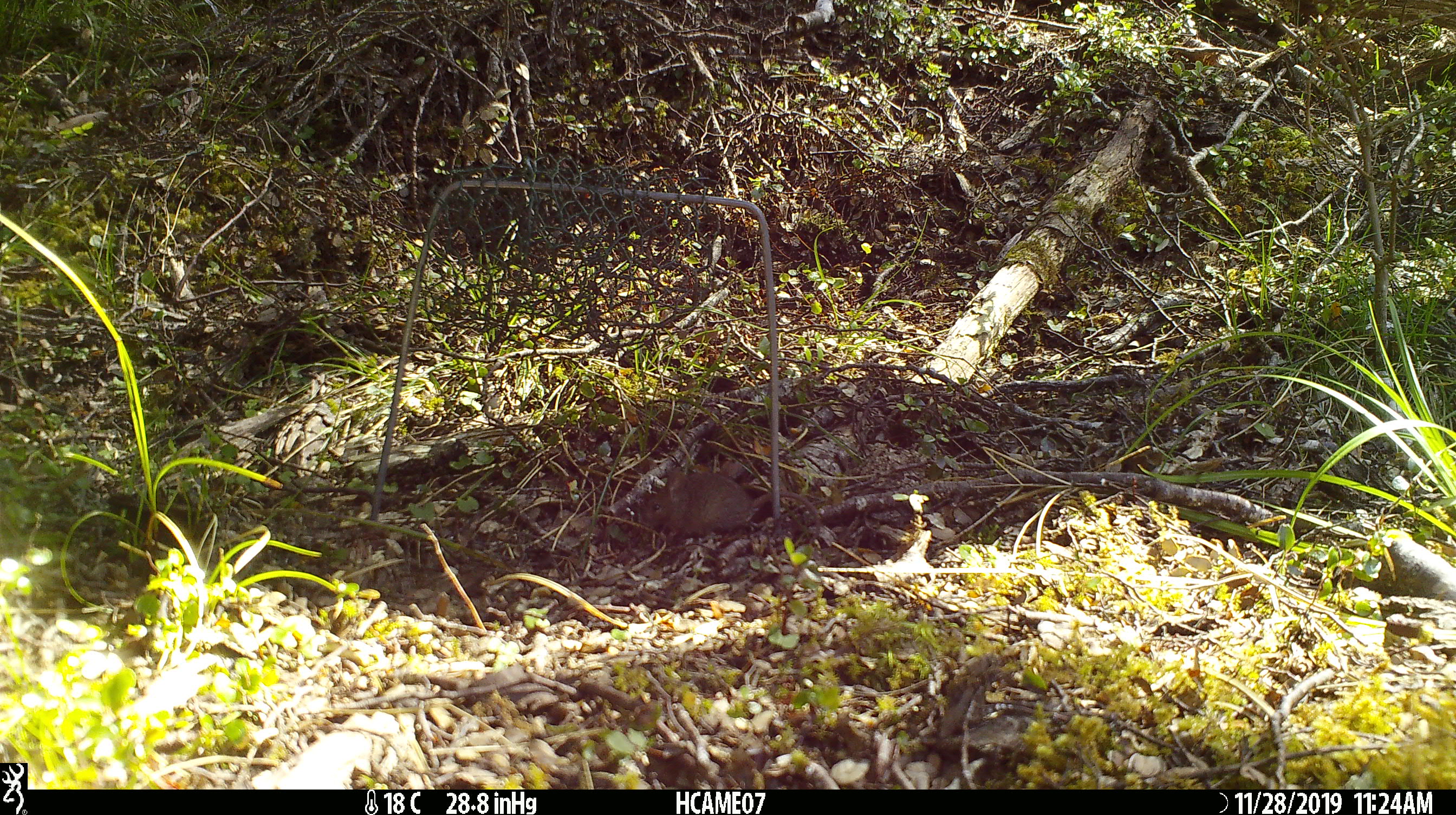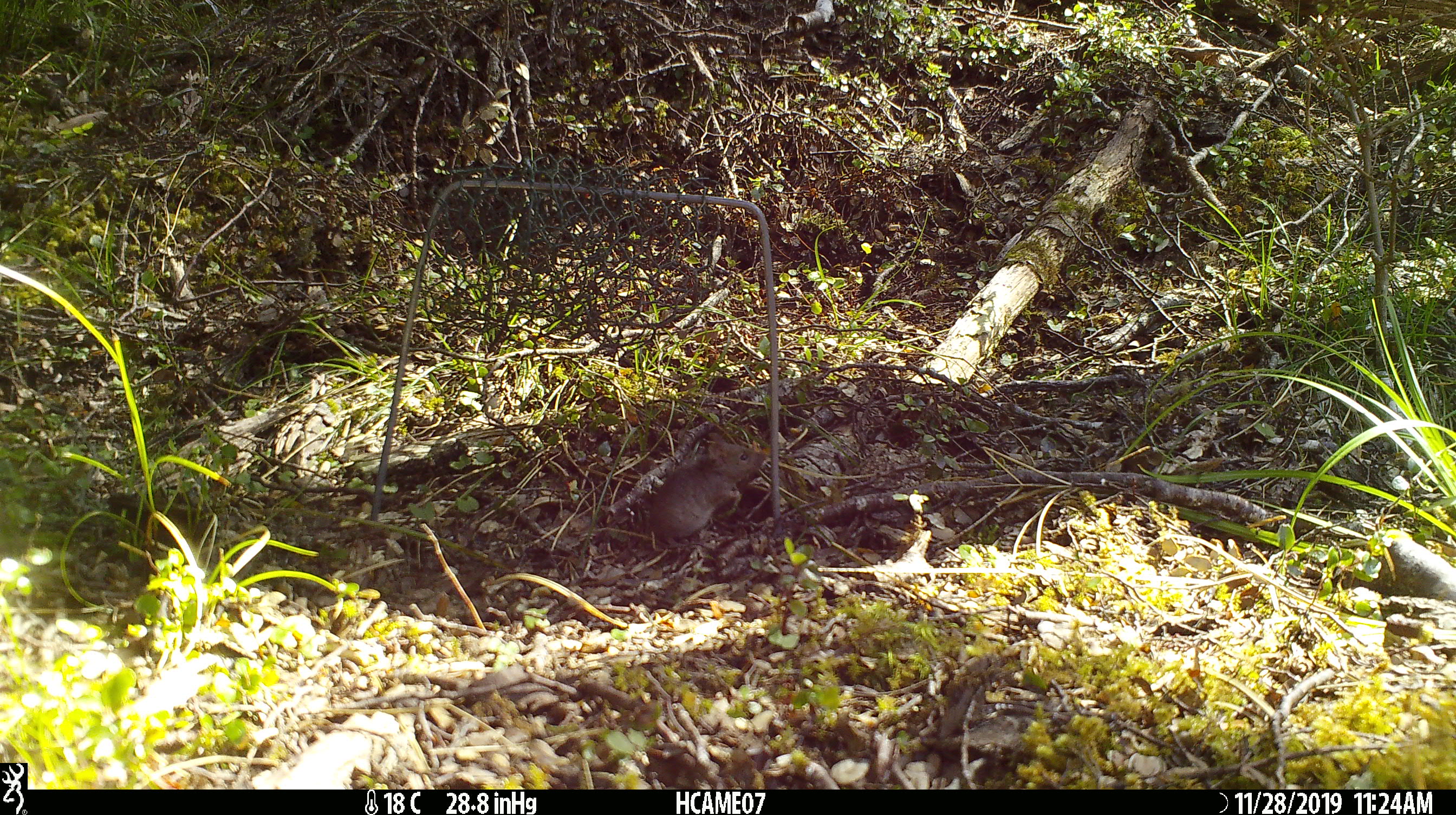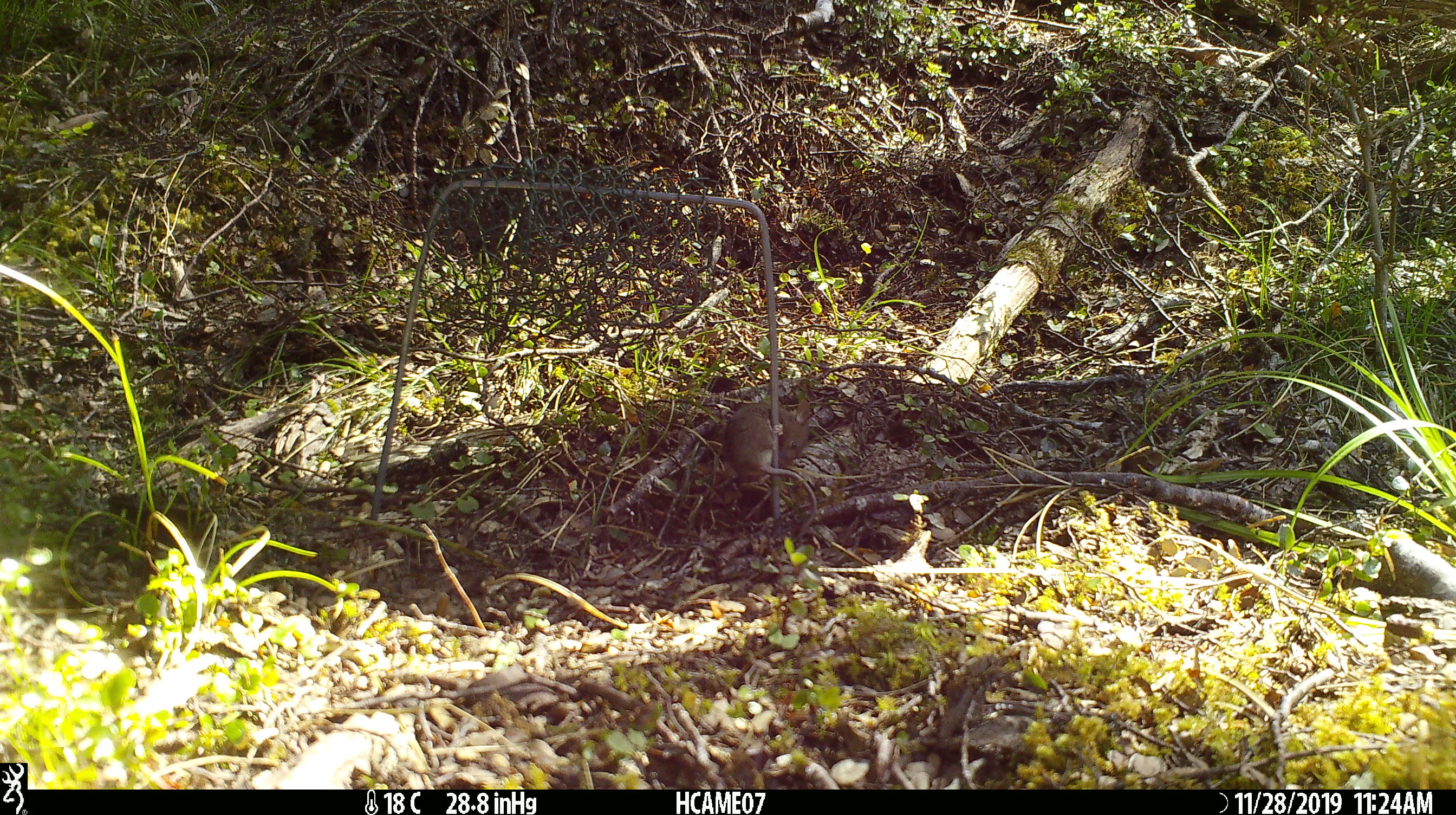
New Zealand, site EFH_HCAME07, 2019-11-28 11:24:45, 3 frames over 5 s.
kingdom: Animalia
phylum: Chordata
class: Mammalia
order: Rodentia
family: Muridae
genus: Mus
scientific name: Mus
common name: mouse